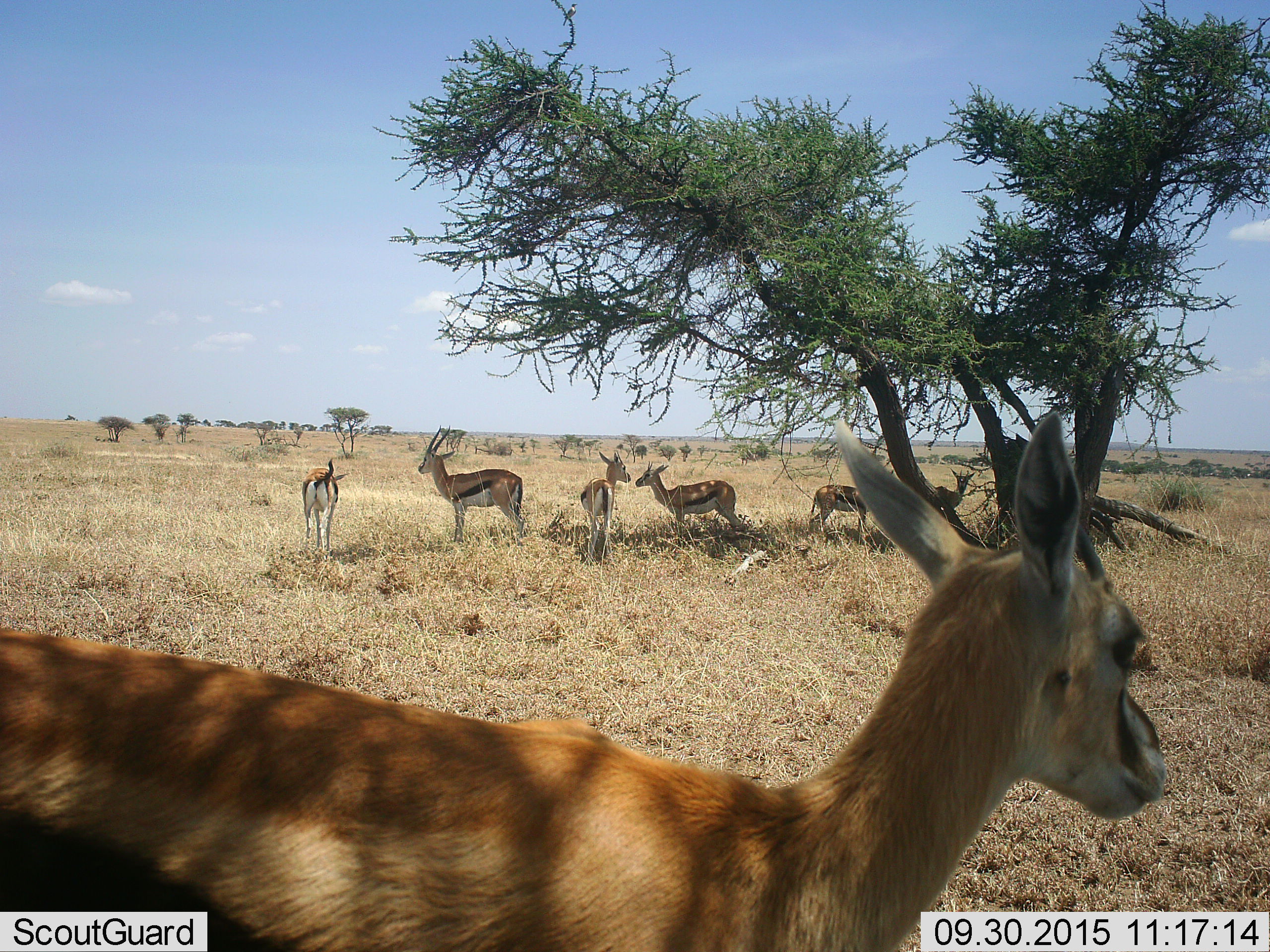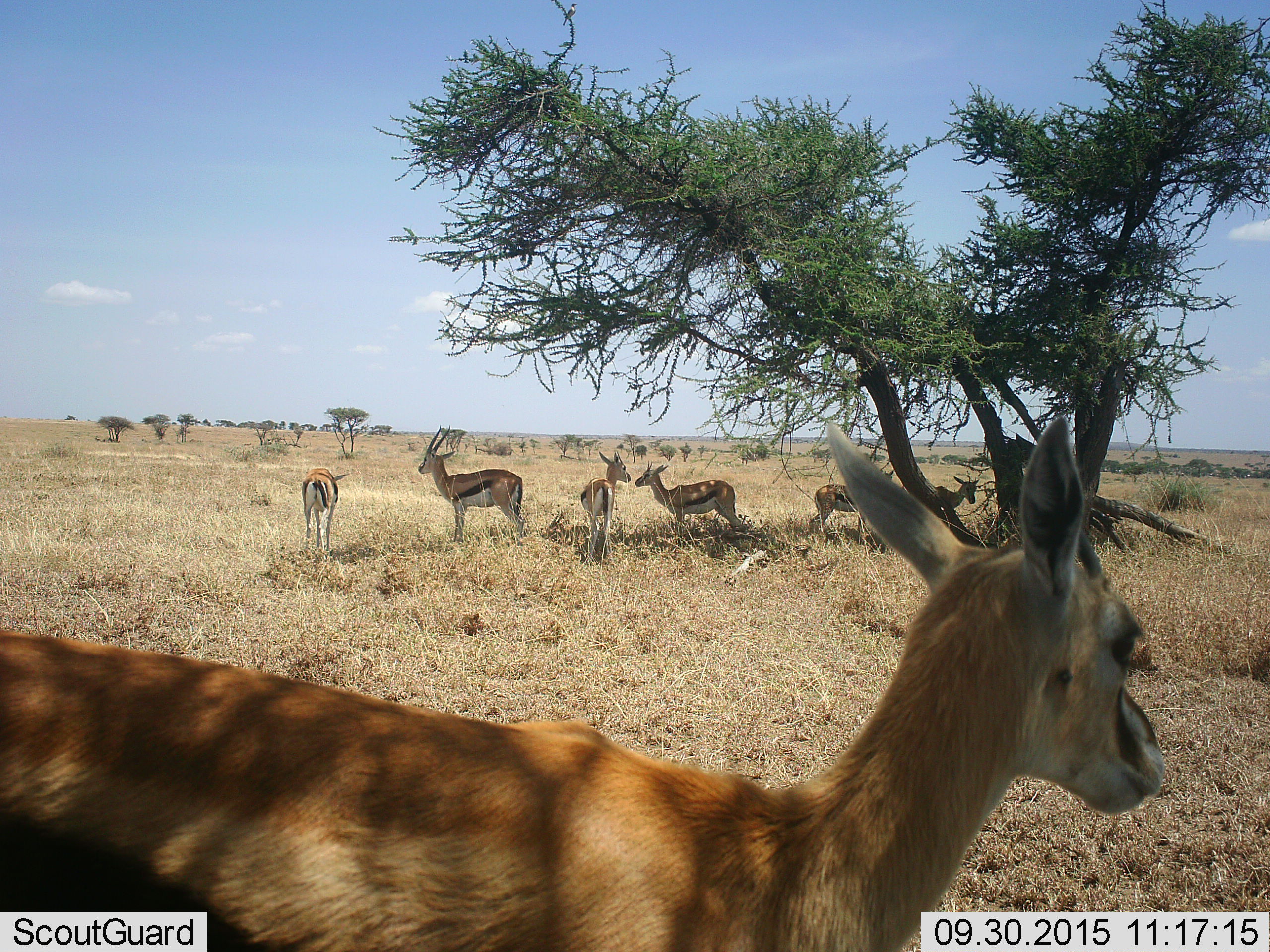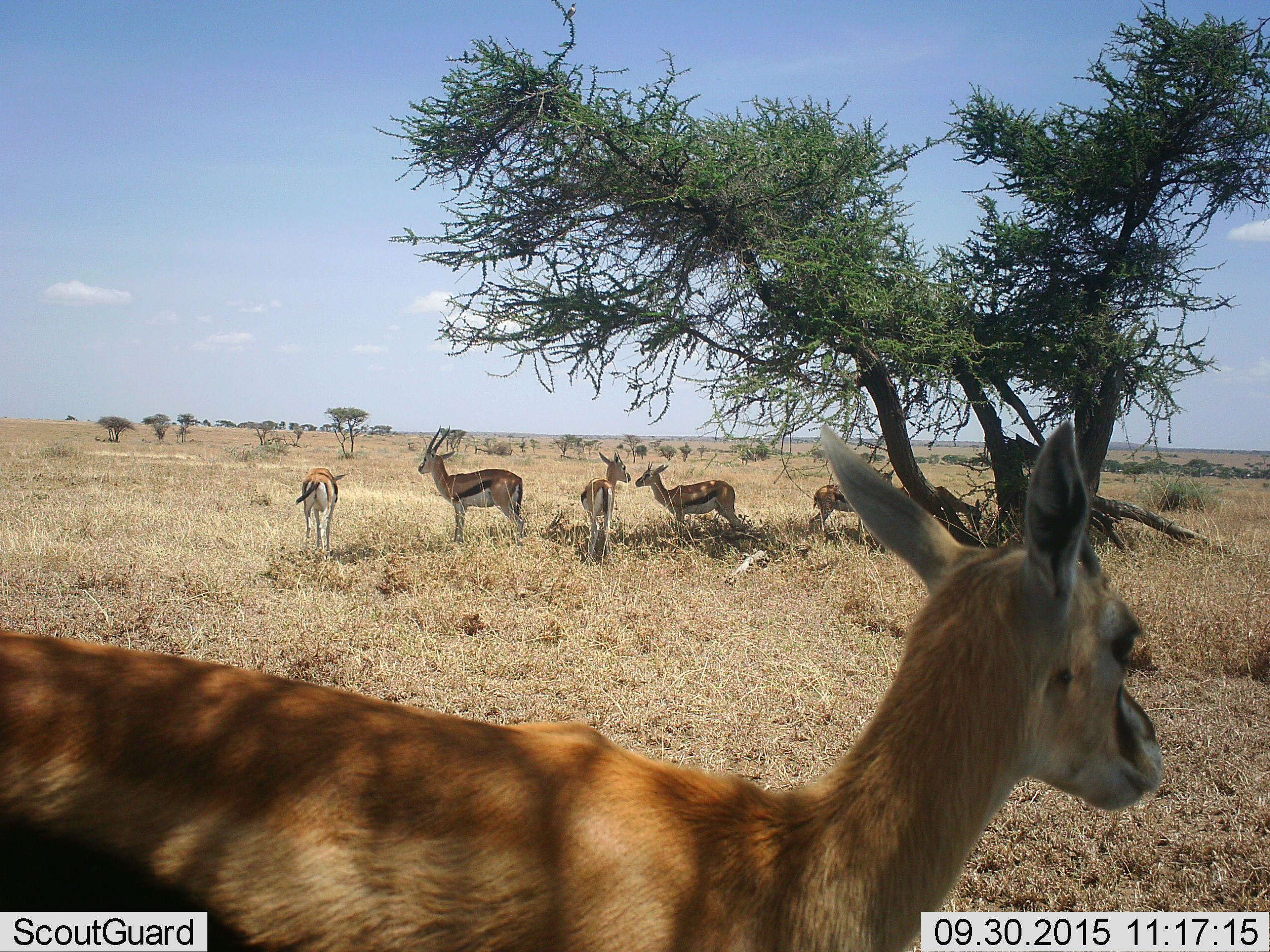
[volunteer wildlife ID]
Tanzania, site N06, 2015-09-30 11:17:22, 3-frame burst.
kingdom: Animalia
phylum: Chordata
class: Mammalia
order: Artiodactyla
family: Bovidae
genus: Eudorcas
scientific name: Eudorcas thomsonii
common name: thomson's gazelle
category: gazellethomsons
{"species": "gazellethomsons (thomson's gazelle) (Eudorcas thomsonii)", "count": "7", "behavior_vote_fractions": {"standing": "100%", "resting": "0%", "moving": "0%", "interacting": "0%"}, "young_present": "38%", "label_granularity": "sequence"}